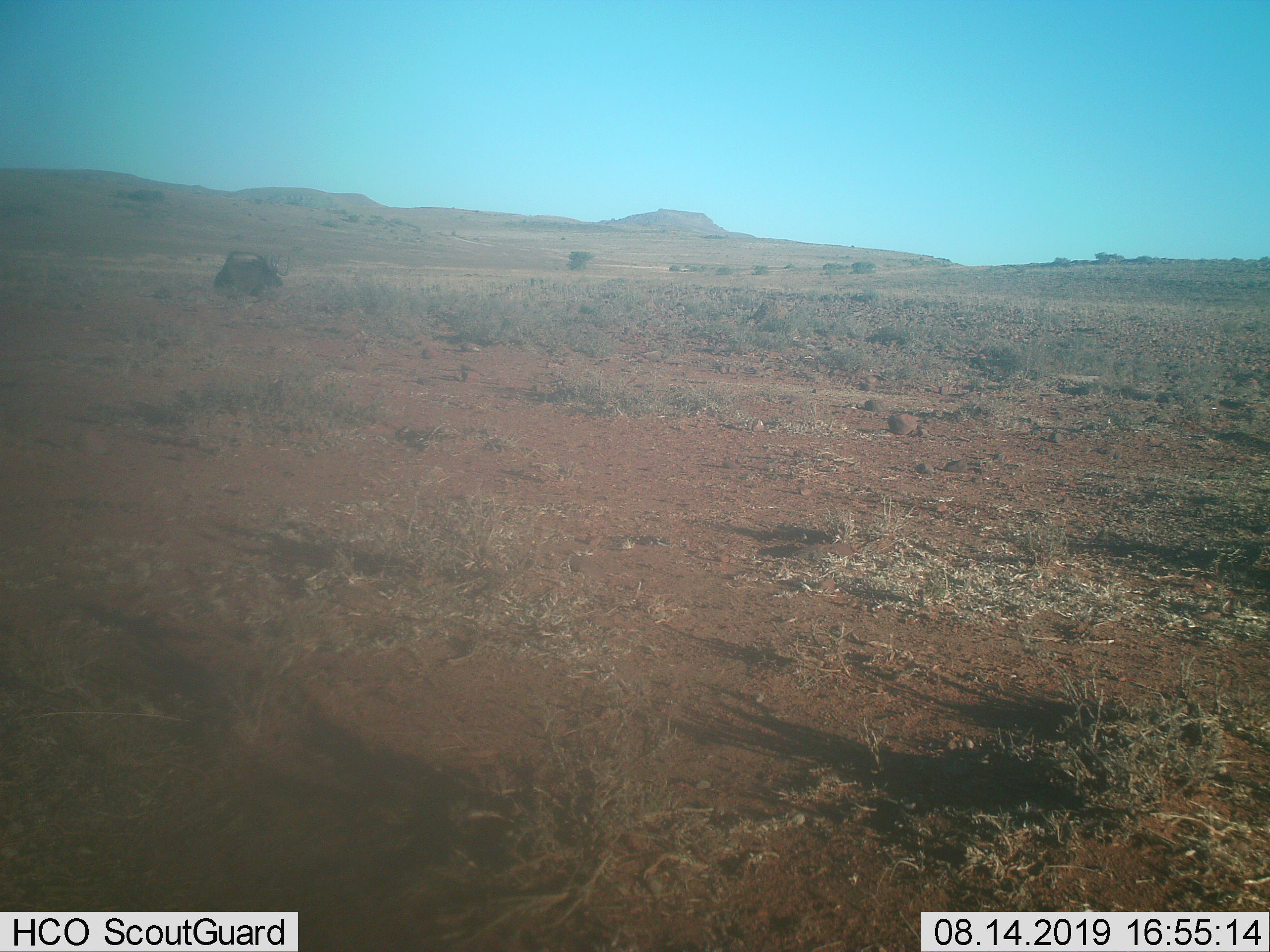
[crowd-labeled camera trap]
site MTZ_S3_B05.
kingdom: Animalia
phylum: Chordata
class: Mammalia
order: Artiodactyla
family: Bovidae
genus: Syncerus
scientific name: Syncerus caffer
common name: african buffalo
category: buffalo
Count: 1.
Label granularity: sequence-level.